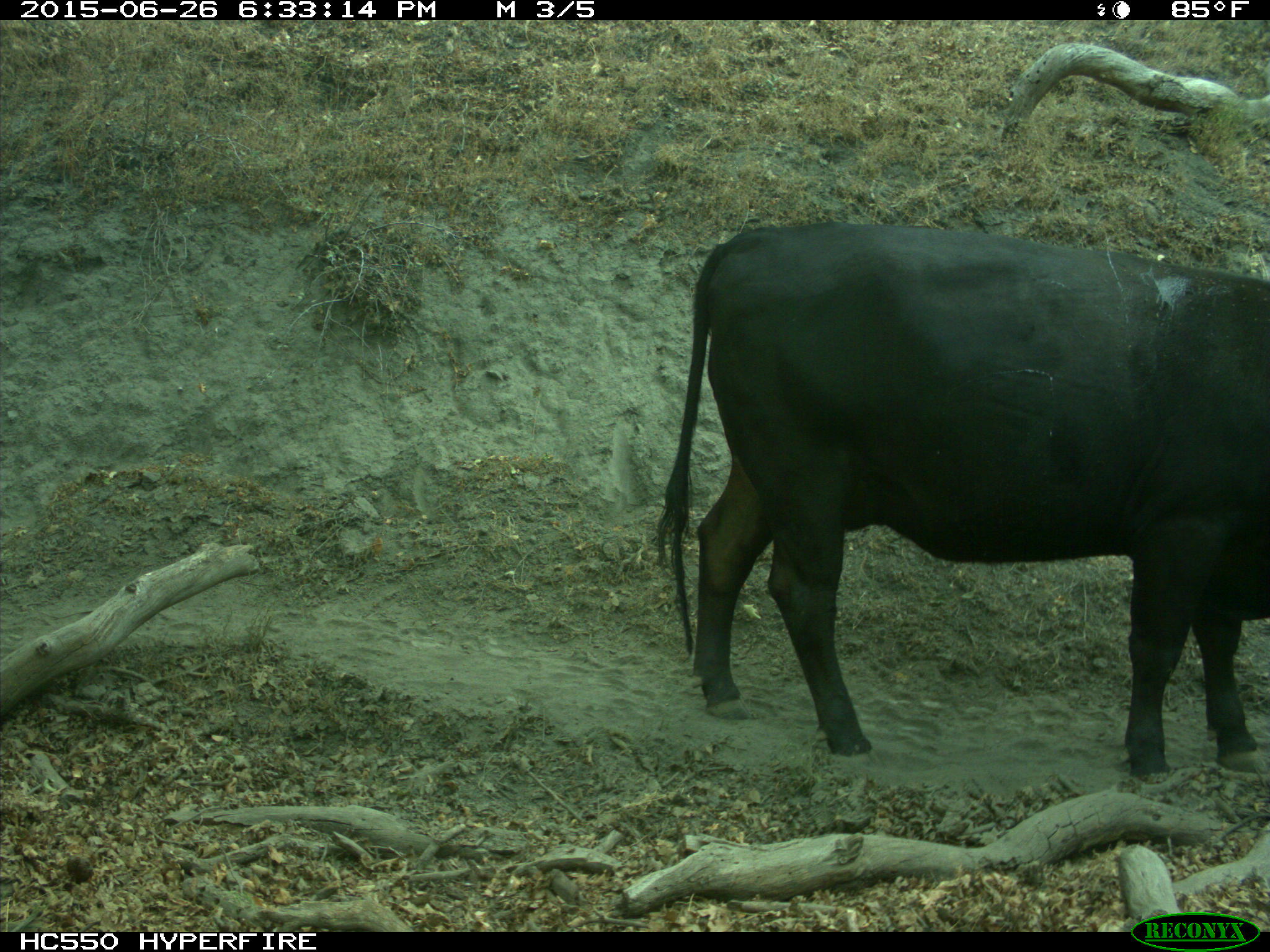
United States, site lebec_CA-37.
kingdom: Animalia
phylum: Chordata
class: Mammalia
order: Artiodactyla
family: Bovidae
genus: Bos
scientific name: Bos taurus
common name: domestic cow